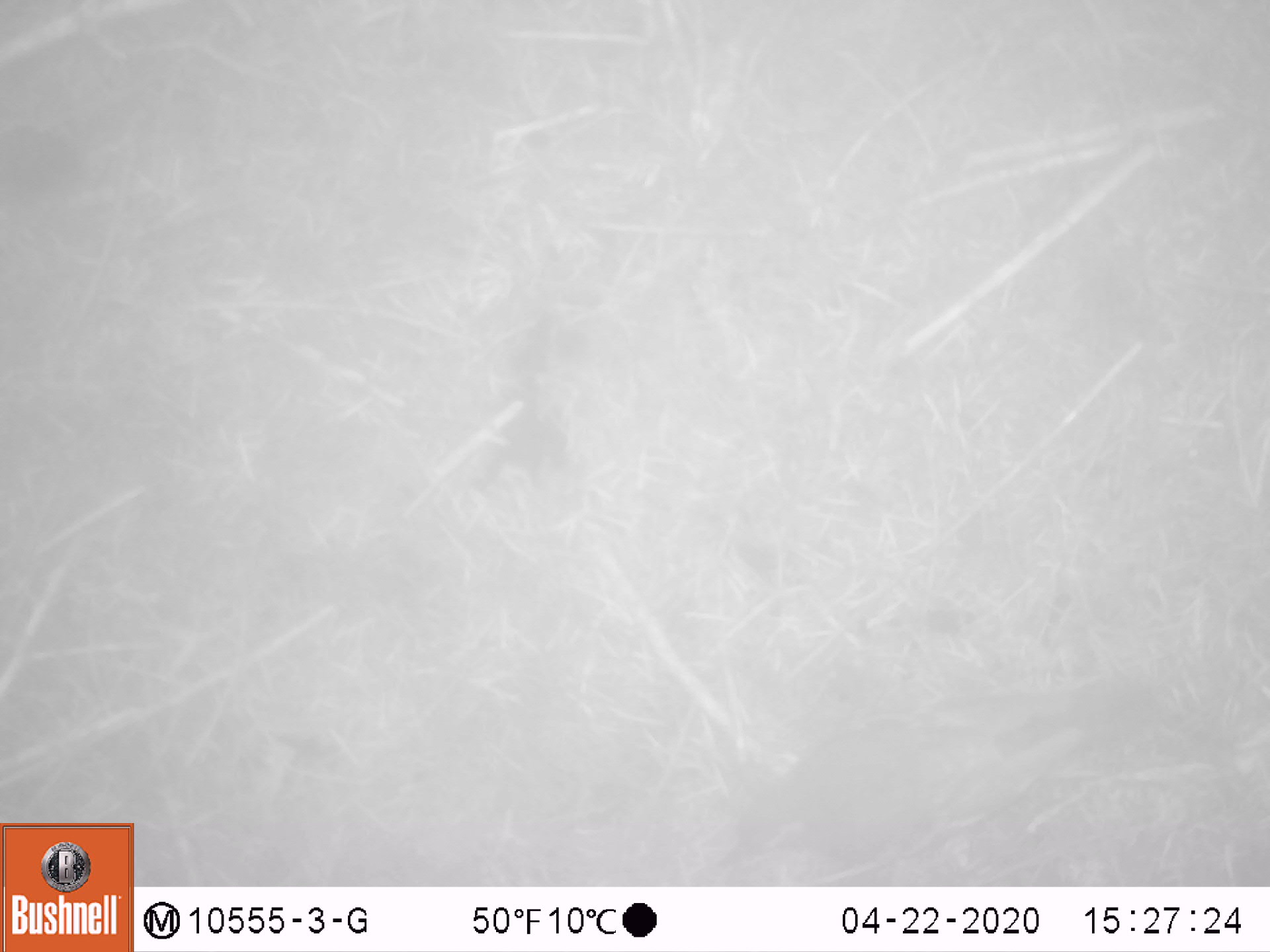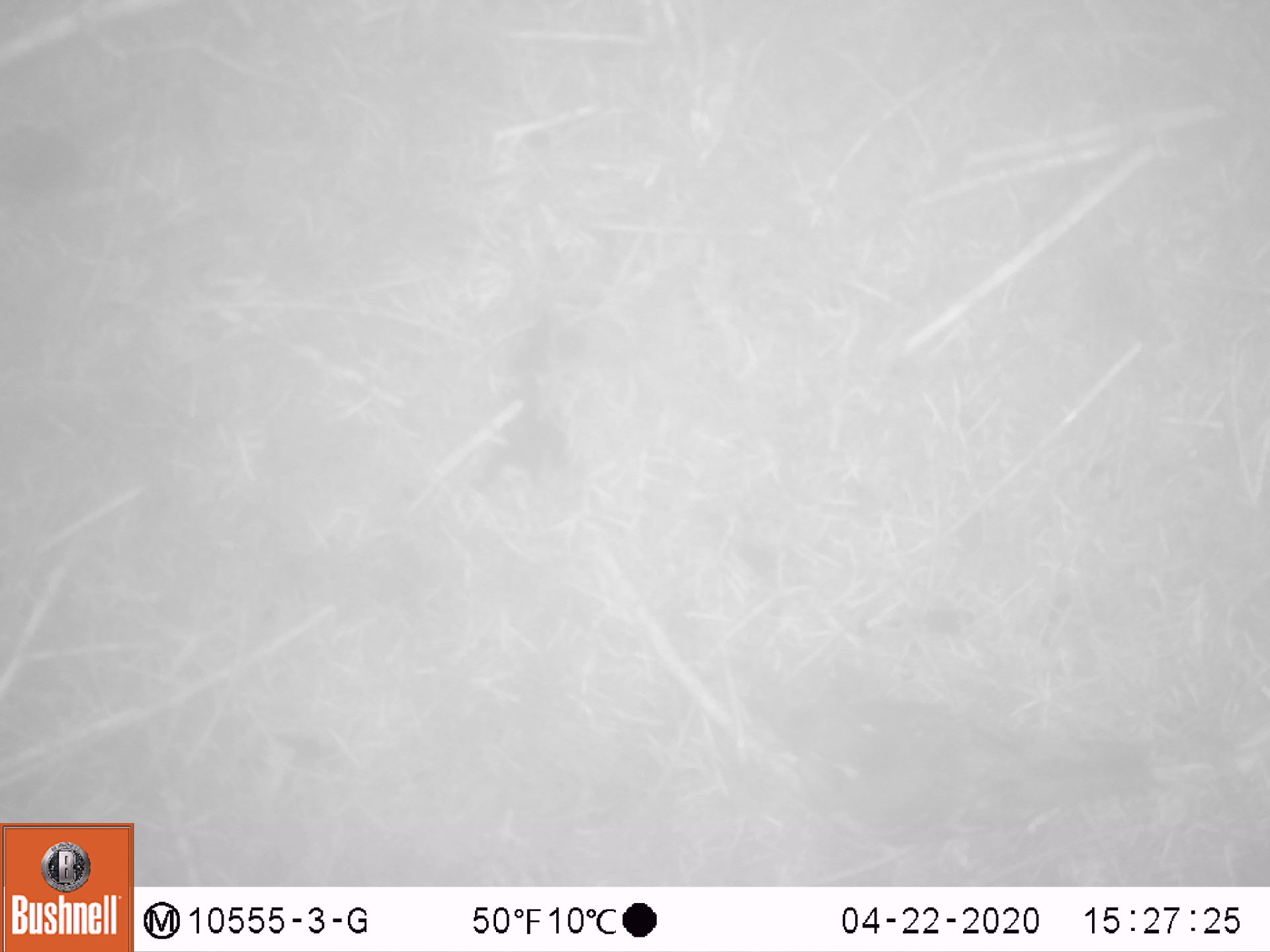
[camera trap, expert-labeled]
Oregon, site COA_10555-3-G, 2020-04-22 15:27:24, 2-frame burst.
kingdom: Animalia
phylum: Chordata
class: Aves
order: Passeriformes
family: Turdidae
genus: Ixoreus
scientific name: Ixoreus naevius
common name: varied thrush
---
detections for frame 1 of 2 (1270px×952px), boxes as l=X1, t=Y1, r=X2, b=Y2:
varied thrush: l=721, t=659, r=1172, b=872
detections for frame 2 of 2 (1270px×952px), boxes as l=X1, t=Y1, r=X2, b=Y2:
varied thrush: l=776, t=686, r=1168, b=876